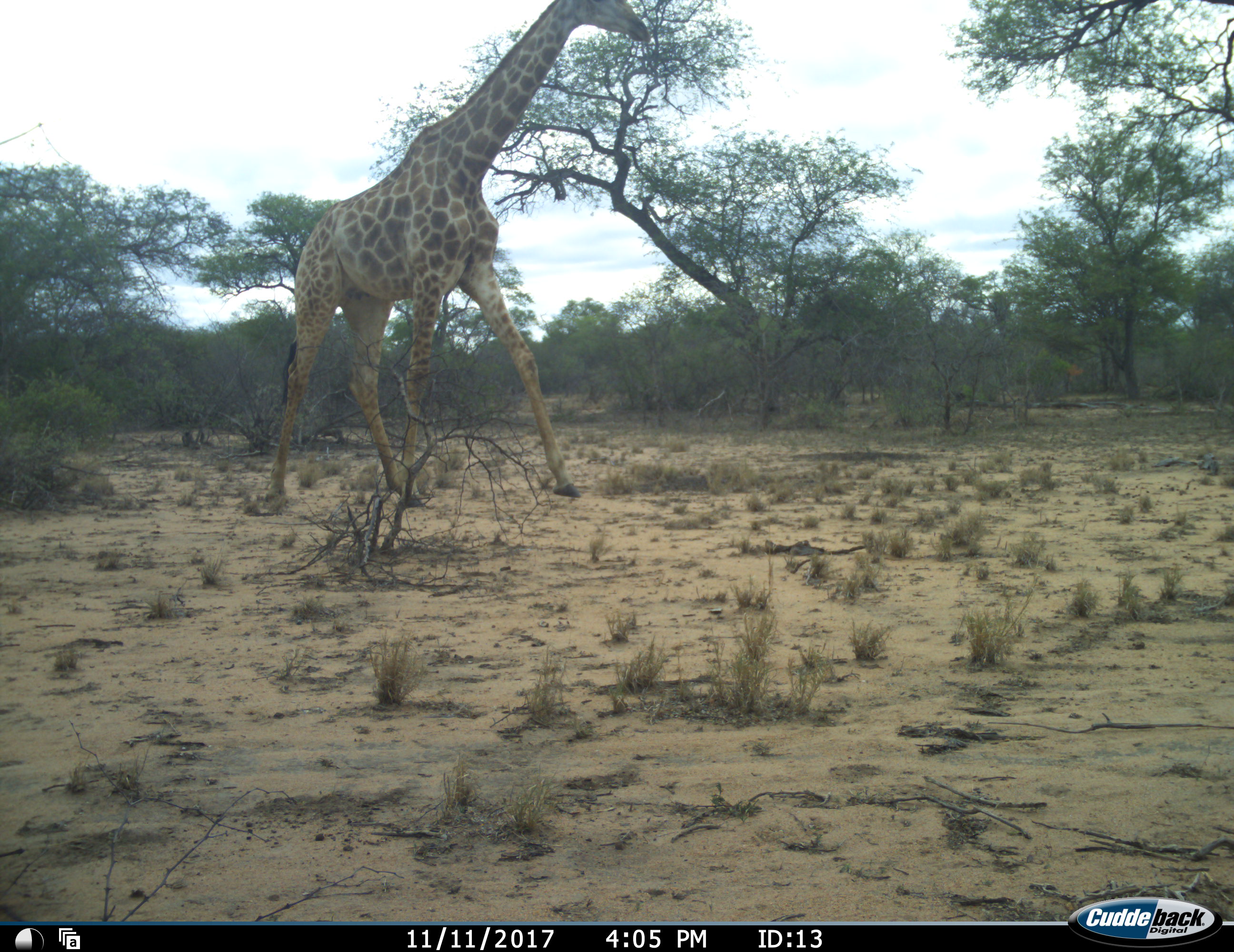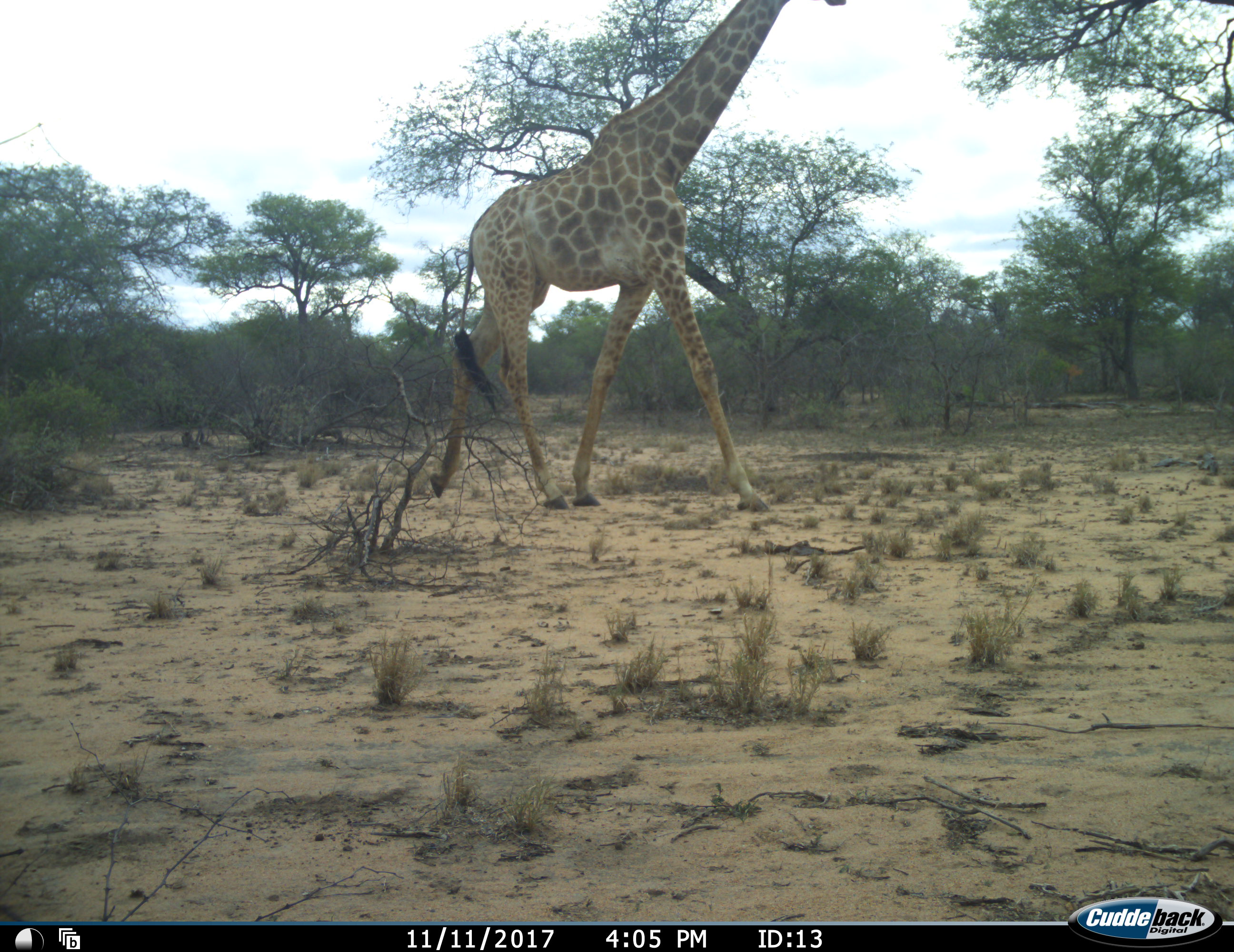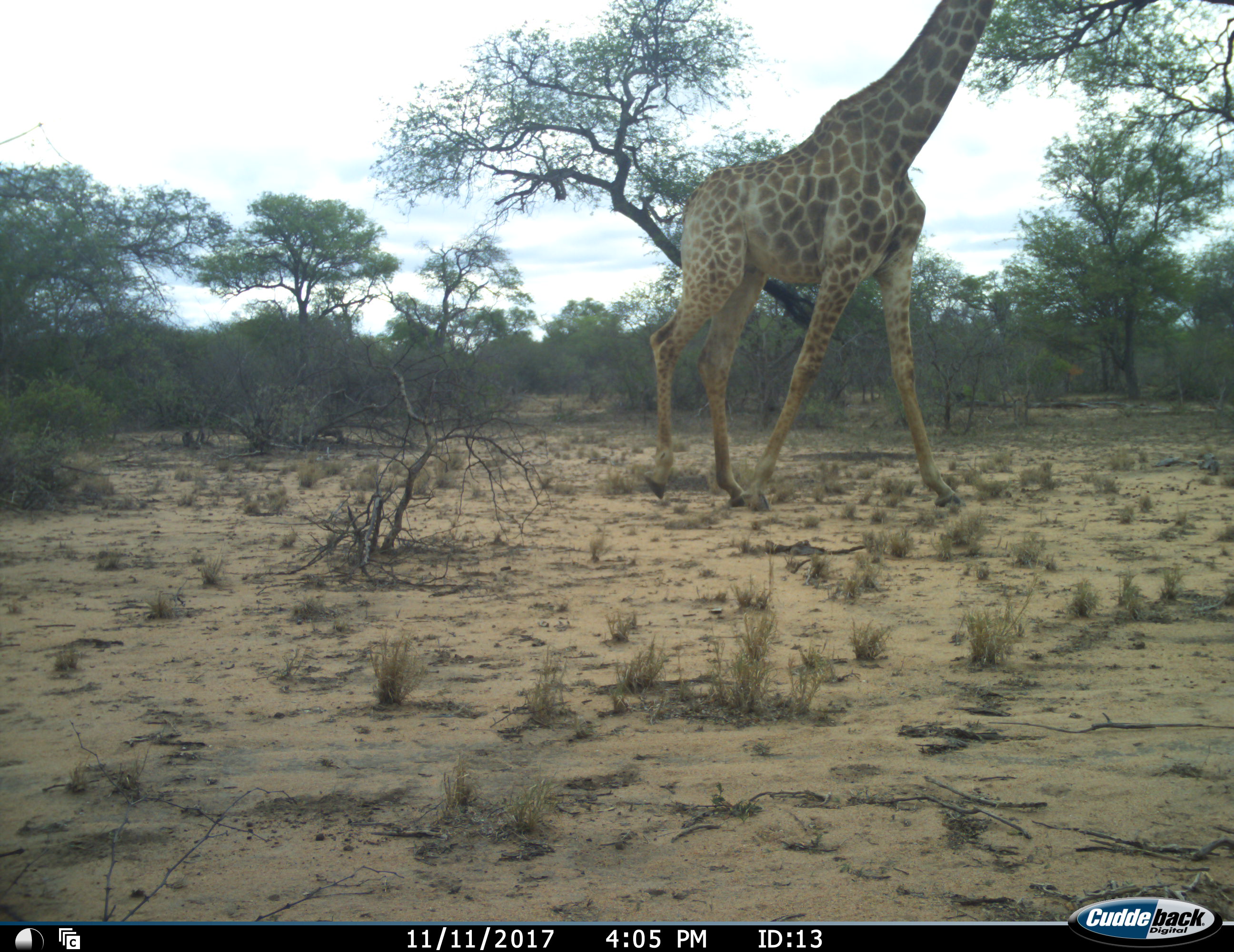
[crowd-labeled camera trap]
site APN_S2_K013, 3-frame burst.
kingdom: Animalia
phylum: Chordata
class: Mammalia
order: Artiodactyla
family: Giraffidae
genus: Giraffa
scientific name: Giraffa camelopardalis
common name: giraffe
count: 1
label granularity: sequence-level